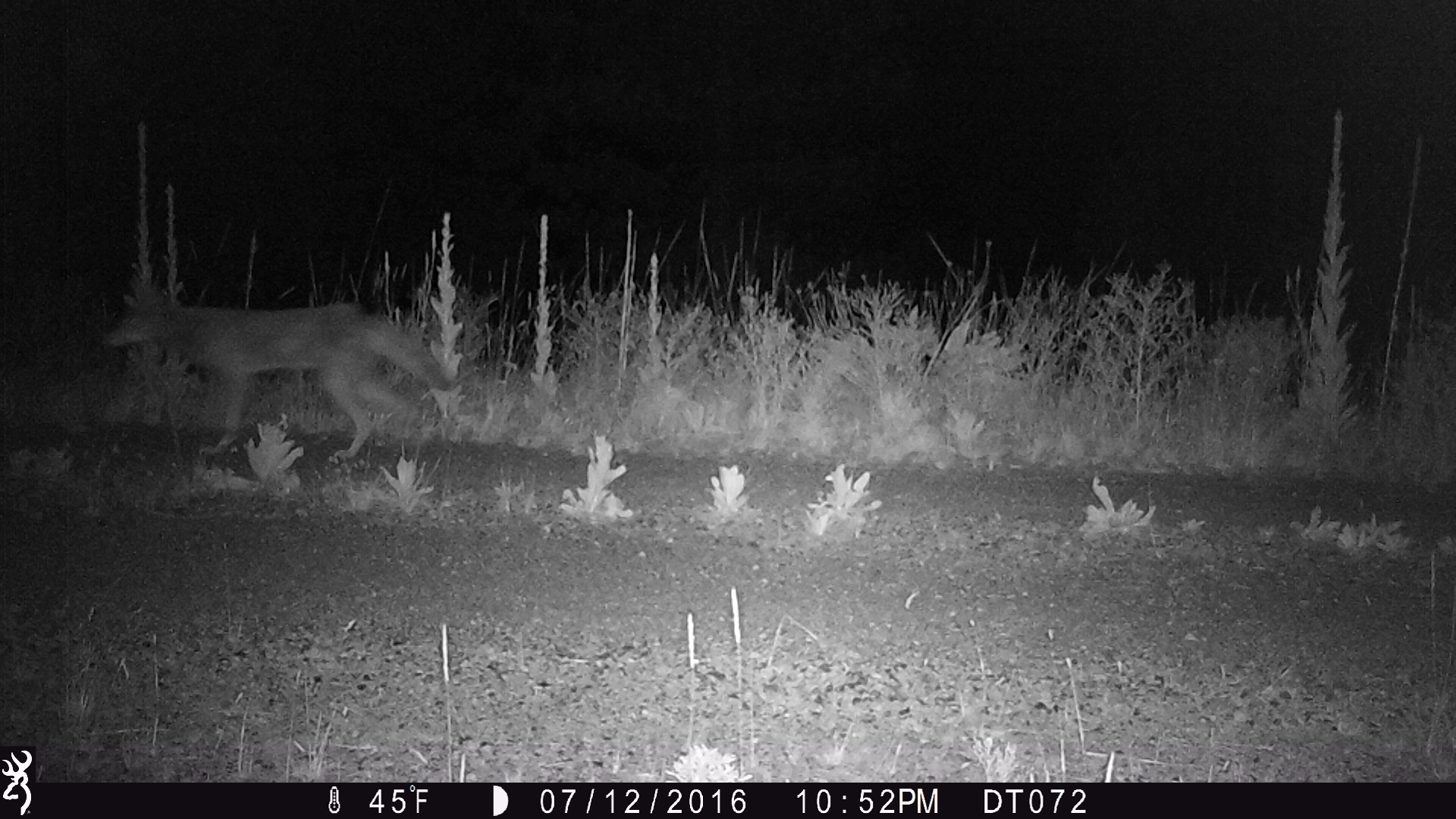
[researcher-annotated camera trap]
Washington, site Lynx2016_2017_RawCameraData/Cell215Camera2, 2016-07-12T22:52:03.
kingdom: Animalia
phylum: Chordata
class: Mammalia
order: Carnivora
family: Canidae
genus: Canis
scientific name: Canis latrans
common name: coyote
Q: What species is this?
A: Canis latrans (coyote).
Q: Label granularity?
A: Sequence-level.